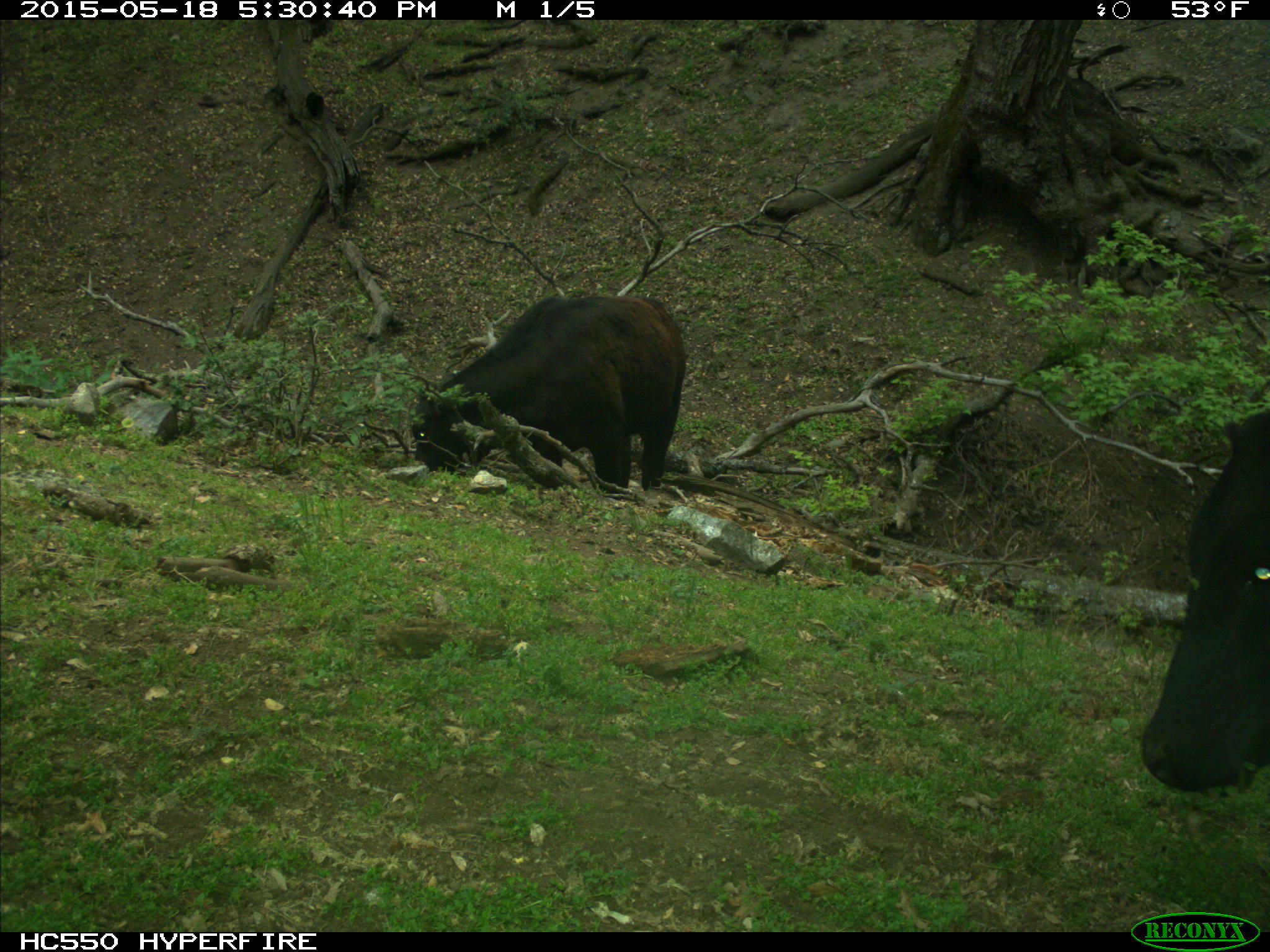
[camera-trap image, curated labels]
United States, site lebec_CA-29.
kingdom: Animalia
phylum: Chordata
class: Mammalia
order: Artiodactyla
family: Bovidae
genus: Bos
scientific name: Bos taurus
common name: domestic cow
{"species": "Bos taurus (domestic cow)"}